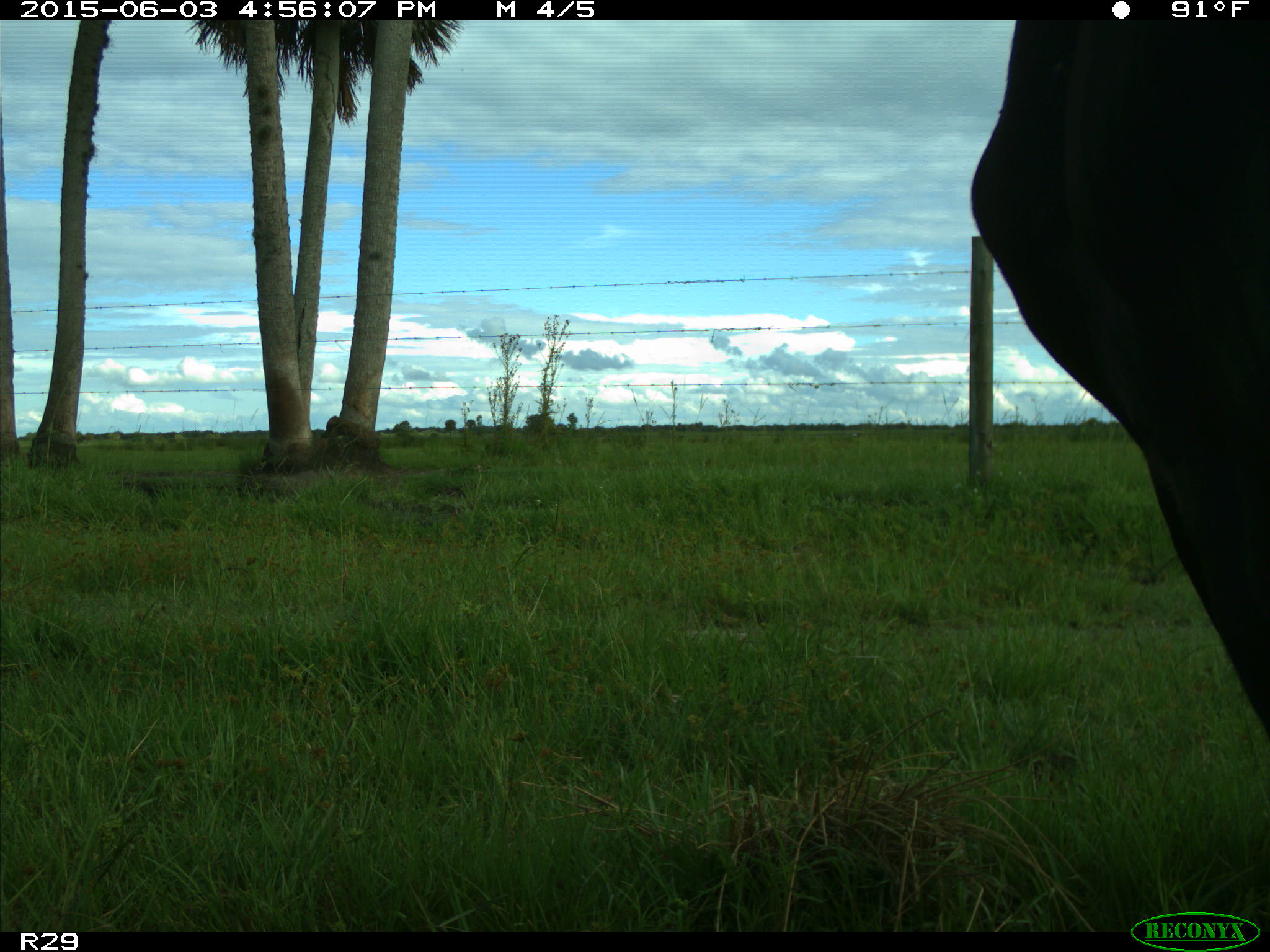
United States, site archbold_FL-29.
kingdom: Animalia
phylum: Chordata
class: Mammalia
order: Artiodactyla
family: Bovidae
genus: Bos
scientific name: Bos taurus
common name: domestic cow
Bos taurus (domestic cow).